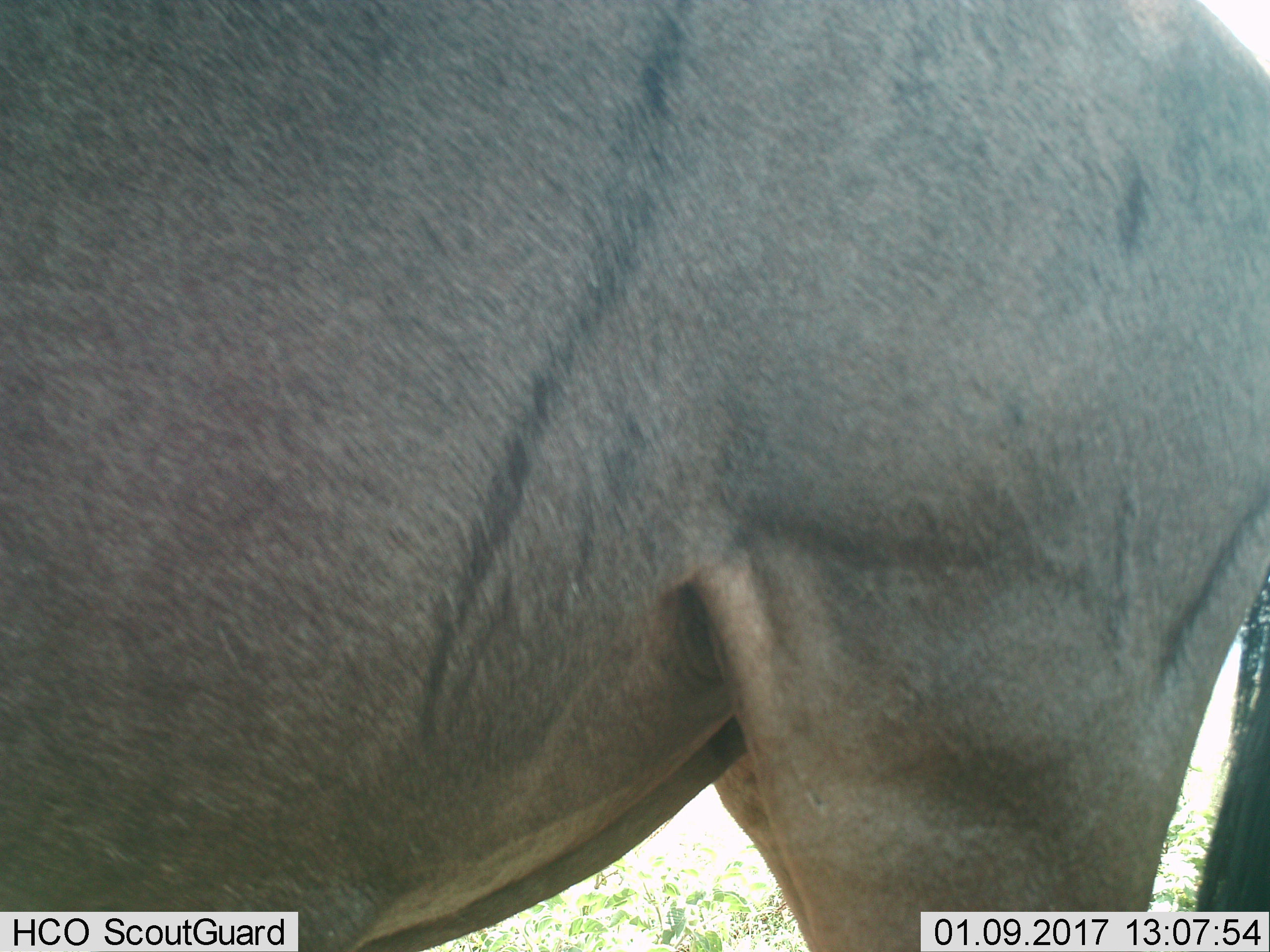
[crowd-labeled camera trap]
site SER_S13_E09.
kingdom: Animalia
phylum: Chordata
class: Mammalia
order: Artiodactyla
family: Bovidae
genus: Connochaetes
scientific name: Connochaetes taurinus taurinus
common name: blue wildebeest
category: wildebeestblue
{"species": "wildebeestblue (blue wildebeest) (Connochaetes taurinus taurinus)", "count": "1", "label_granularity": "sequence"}